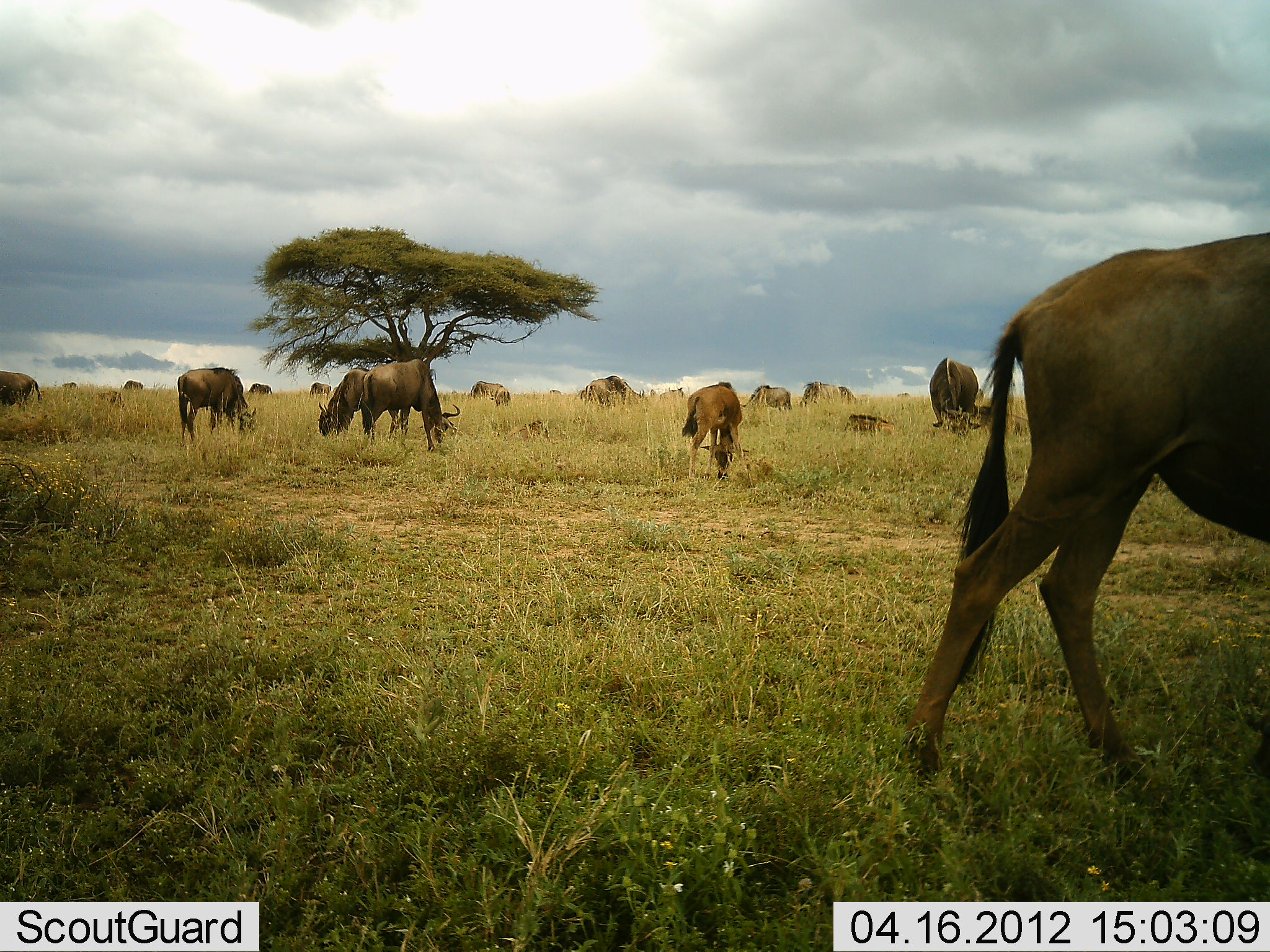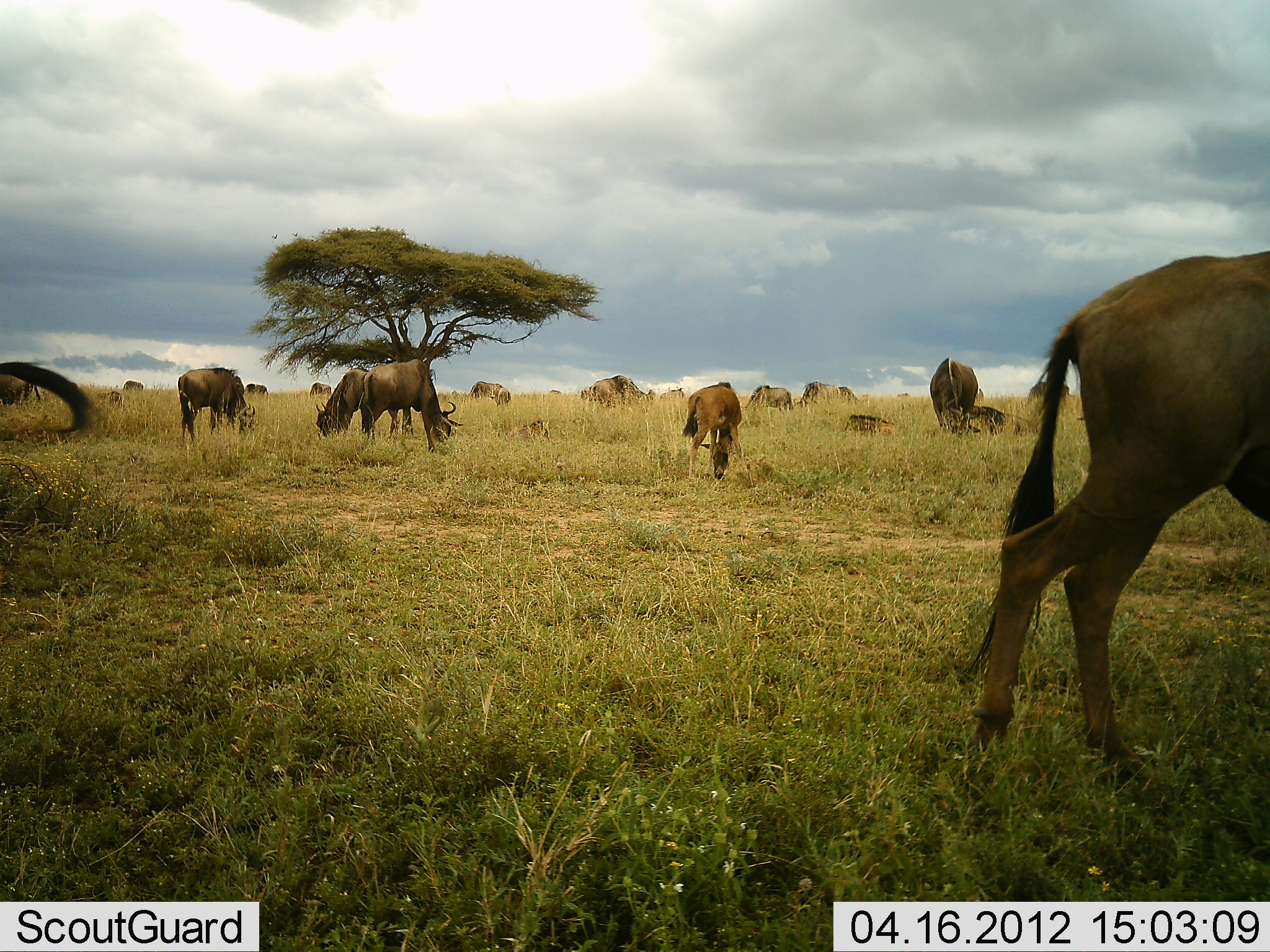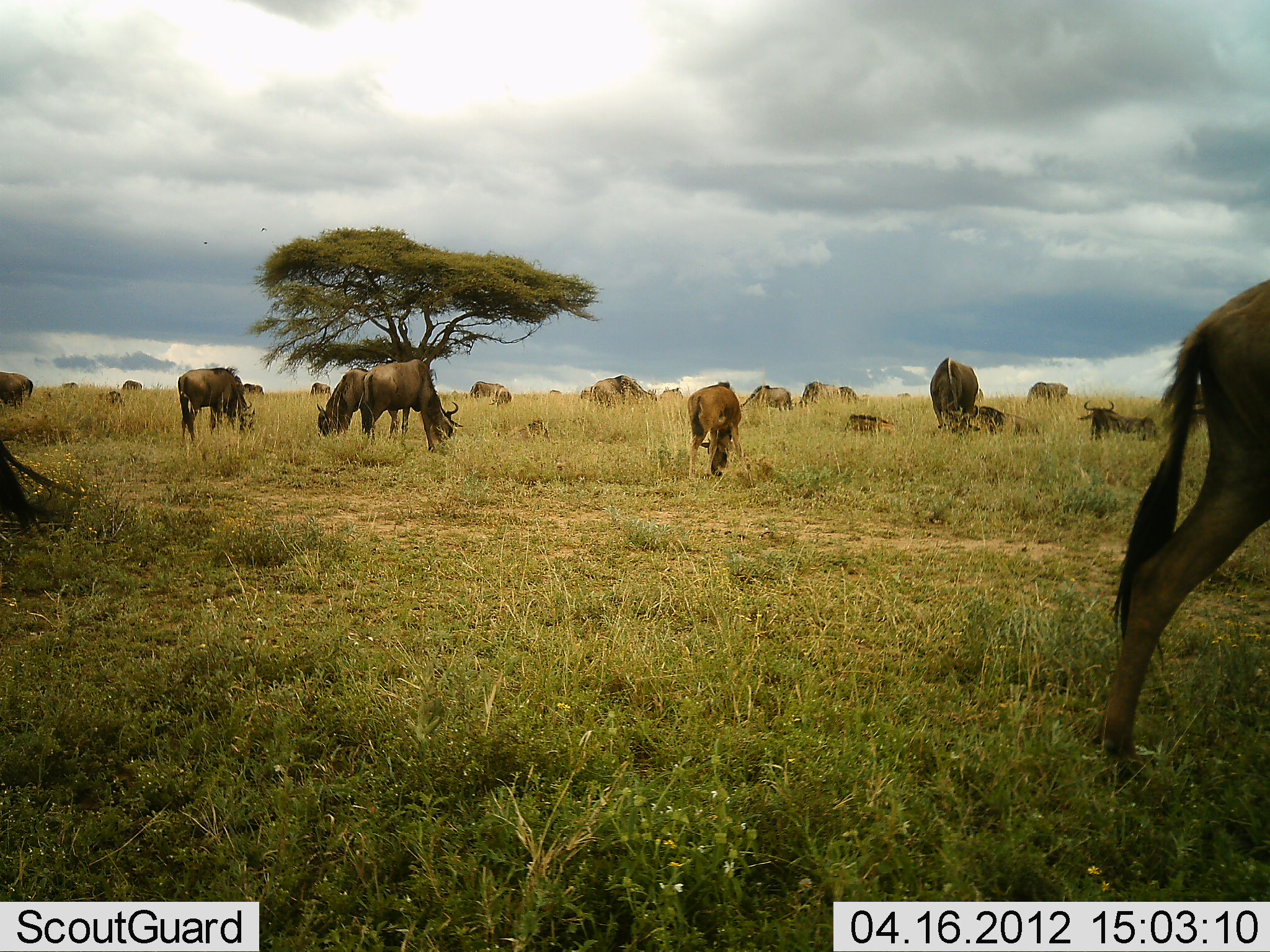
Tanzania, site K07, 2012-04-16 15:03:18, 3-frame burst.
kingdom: Animalia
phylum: Chordata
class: Mammalia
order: Artiodactyla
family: Bovidae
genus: Connochaetes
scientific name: Connochaetes taurinus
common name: blue wildebeest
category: wildebeest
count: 11-50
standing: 53%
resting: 47%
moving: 53%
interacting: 0%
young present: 7%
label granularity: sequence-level